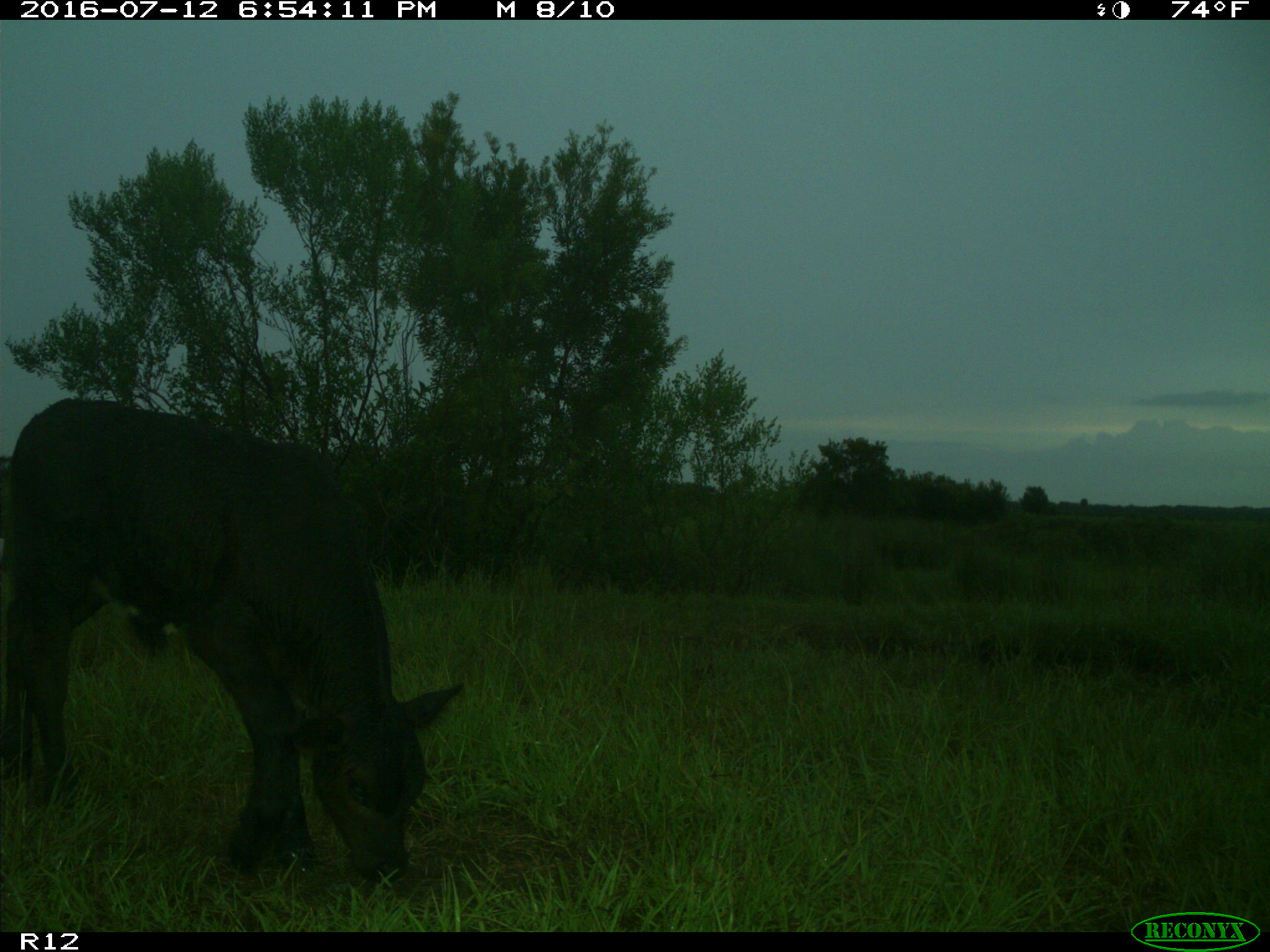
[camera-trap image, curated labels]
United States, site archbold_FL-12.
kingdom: Animalia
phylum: Chordata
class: Mammalia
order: Artiodactyla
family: Bovidae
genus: Bos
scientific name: Bos taurus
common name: domestic cow